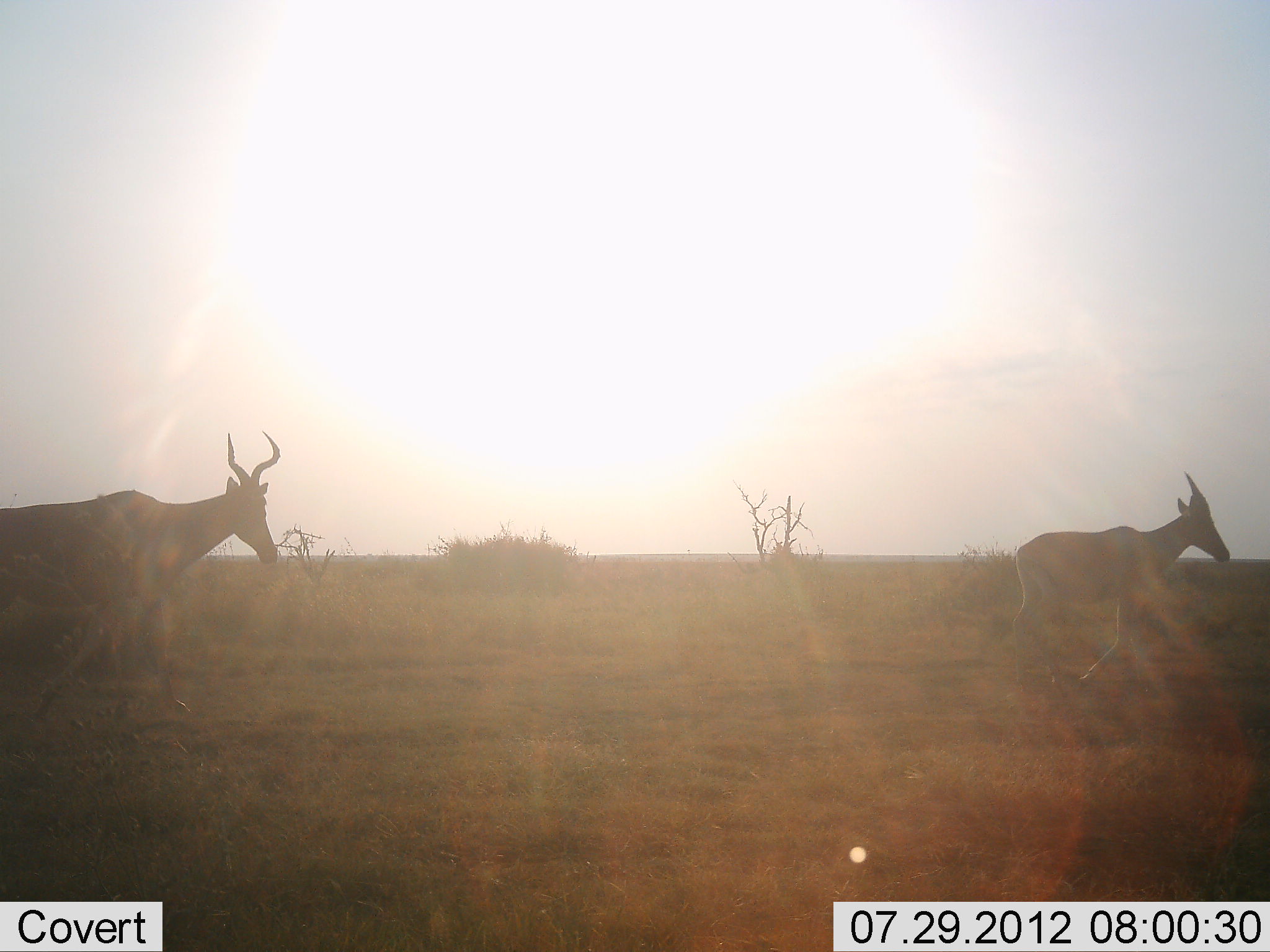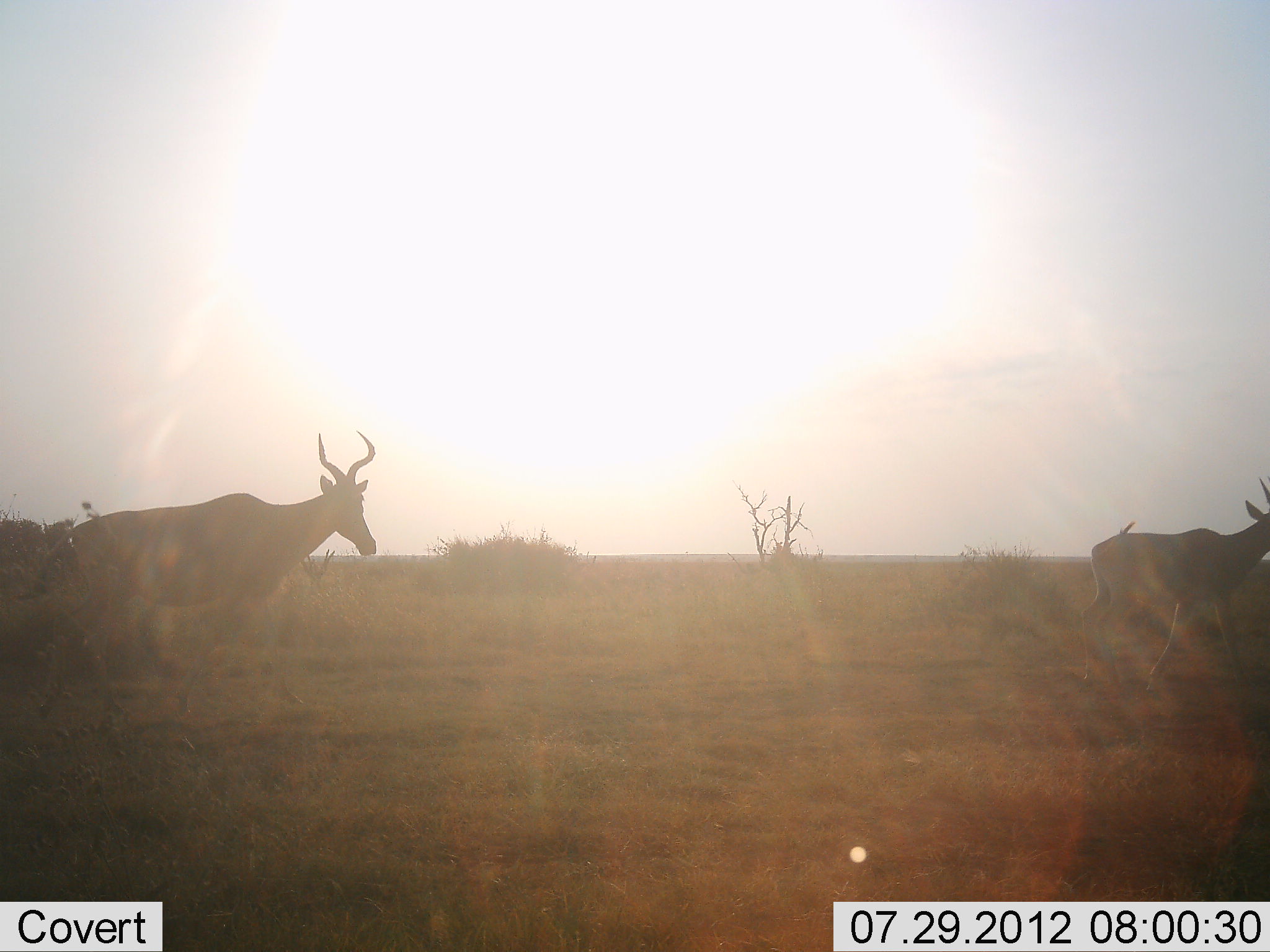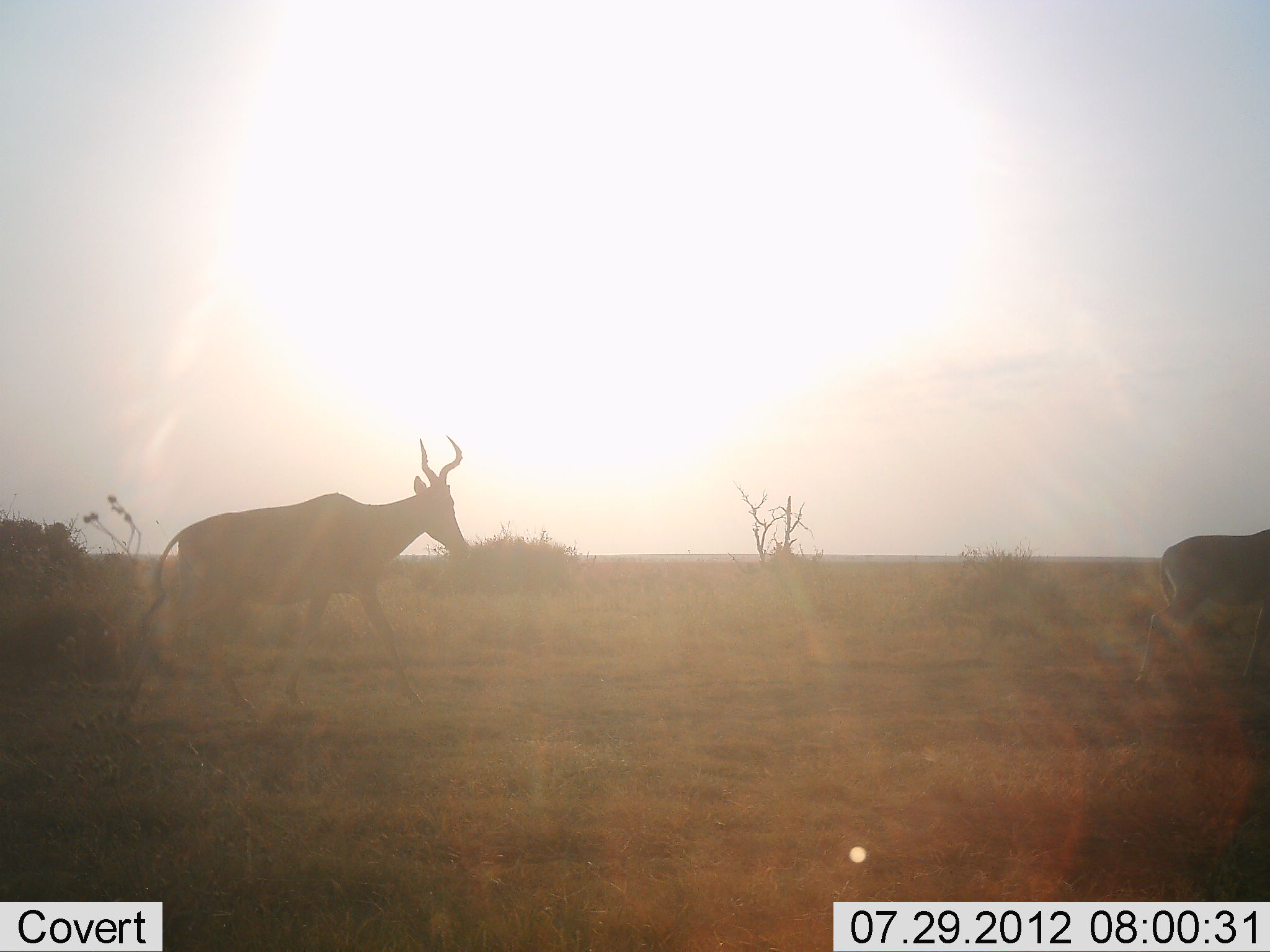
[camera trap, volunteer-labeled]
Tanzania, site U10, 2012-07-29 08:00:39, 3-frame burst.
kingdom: Animalia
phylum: Chordata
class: Mammalia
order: Artiodactyla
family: Bovidae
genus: Alcelaphus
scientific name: Alcelaphus buselaphus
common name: hartebeest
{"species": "hartebeest (Alcelaphus buselaphus)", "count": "2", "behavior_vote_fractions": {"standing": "0%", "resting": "0%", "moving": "100%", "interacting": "0%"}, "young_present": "10%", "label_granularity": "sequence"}